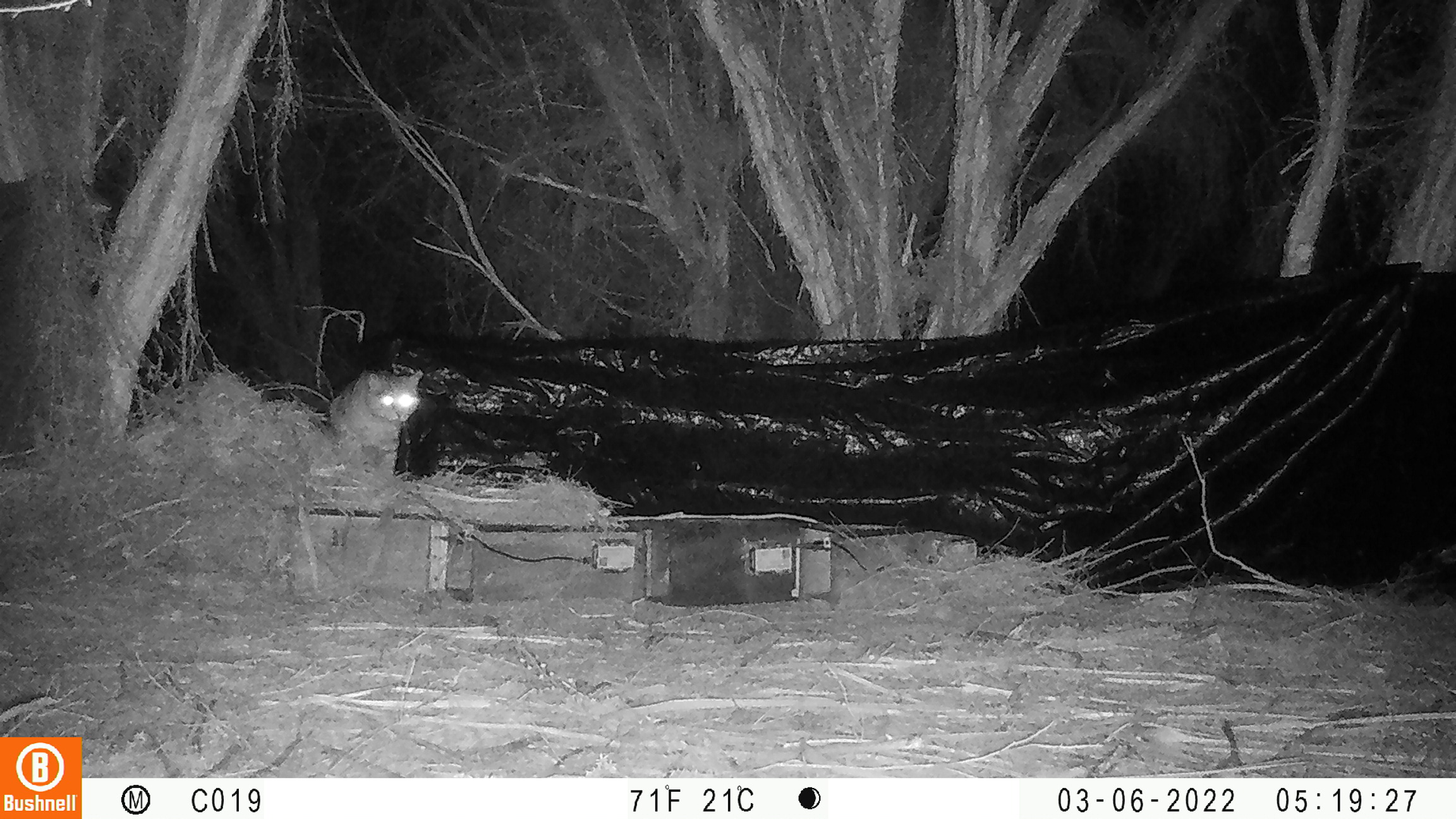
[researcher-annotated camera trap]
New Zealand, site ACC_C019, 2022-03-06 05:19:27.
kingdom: Animalia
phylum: Chordata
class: Mammalia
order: Carnivora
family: Felidae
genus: Felis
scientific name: Felis catus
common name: domestic cat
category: cat